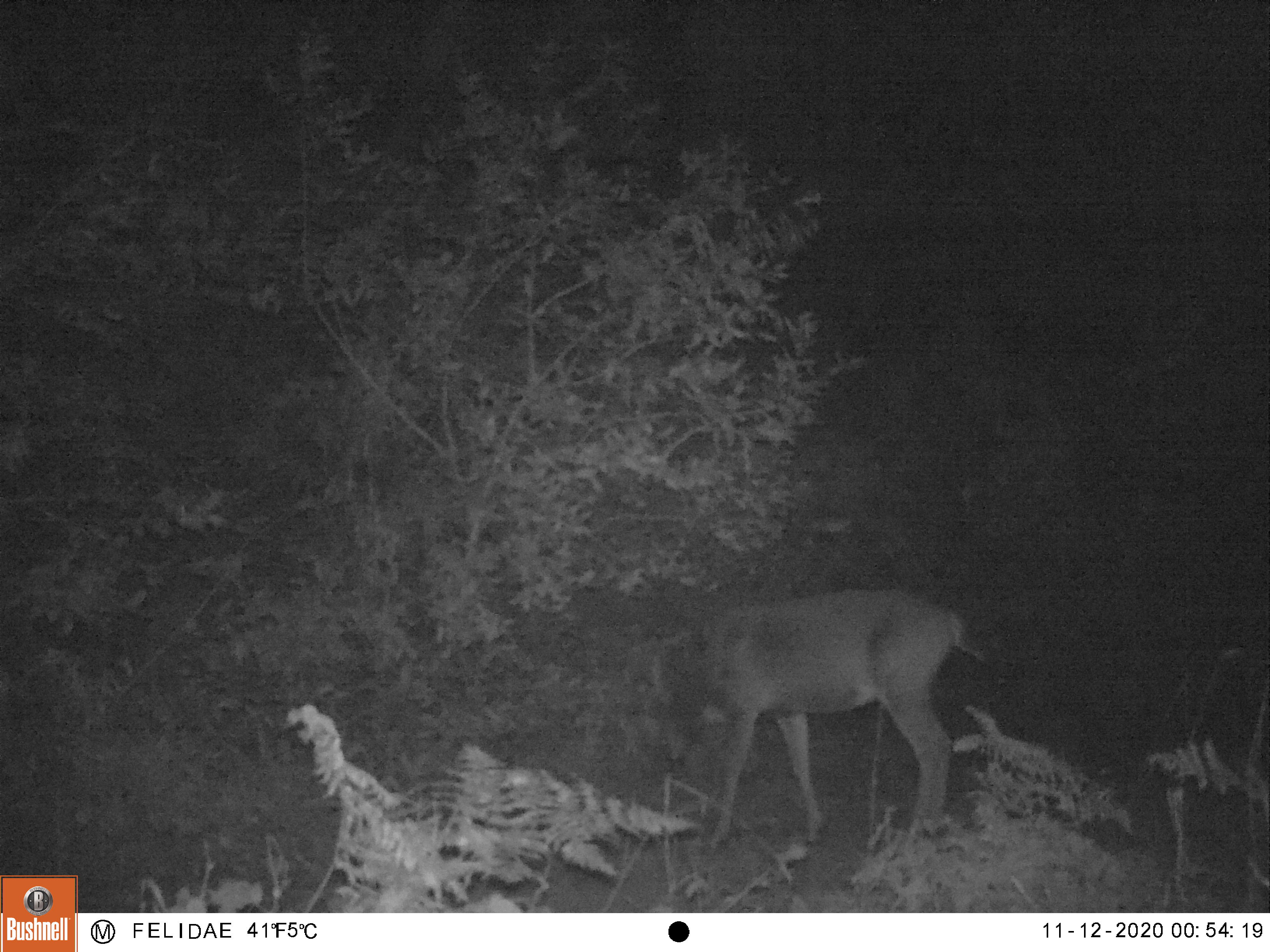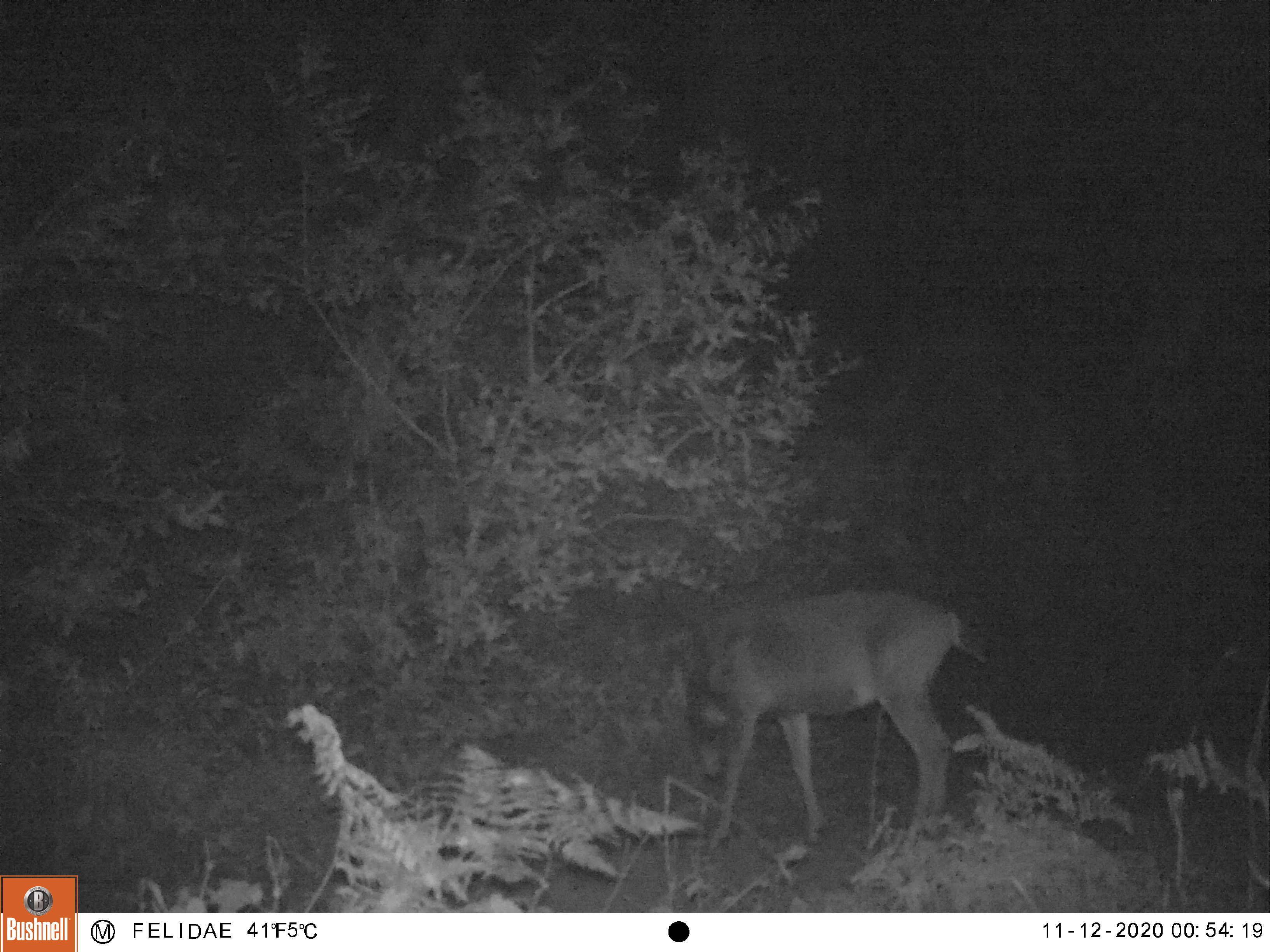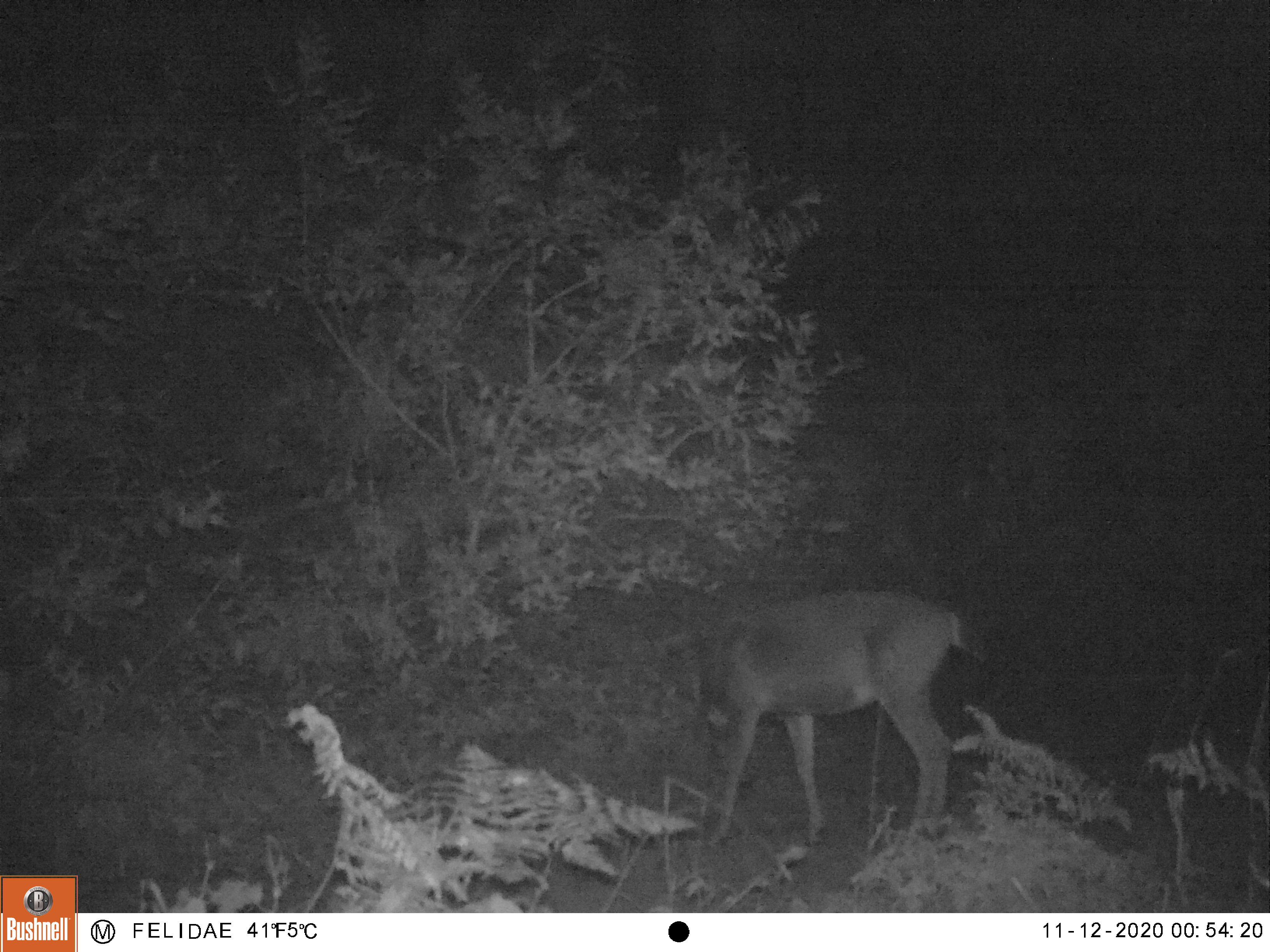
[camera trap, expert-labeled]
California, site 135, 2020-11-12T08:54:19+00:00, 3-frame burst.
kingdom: Animalia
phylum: Chordata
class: Mammalia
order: Artiodactyla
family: Cervidae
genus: Odocoileus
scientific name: Odocoileus hemionus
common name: mule deer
Mule deer (Odocoileus hemionus).